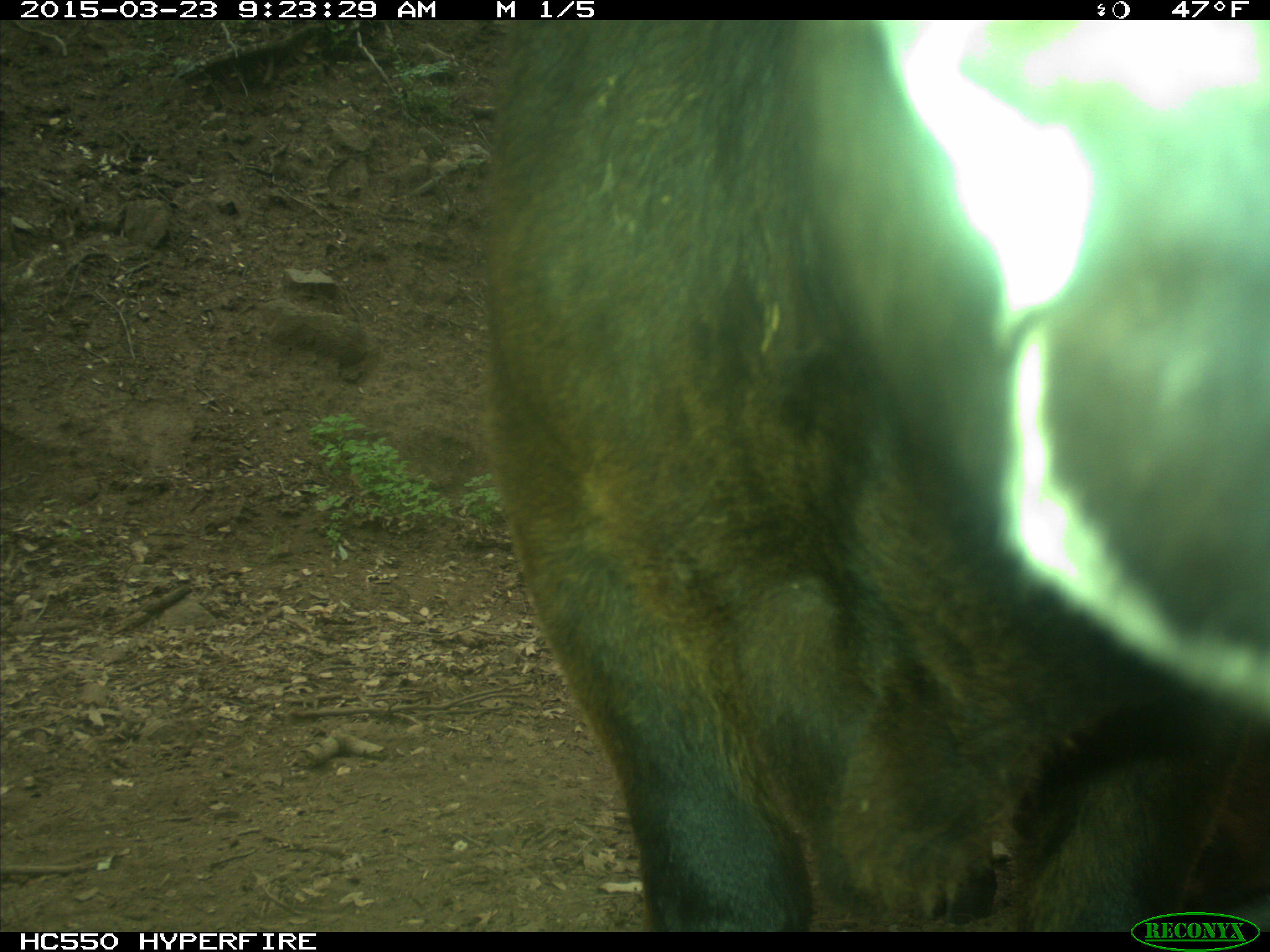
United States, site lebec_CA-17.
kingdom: Animalia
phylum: Chordata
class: Mammalia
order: Artiodactyla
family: Bovidae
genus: Bos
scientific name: Bos taurus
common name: domestic cow